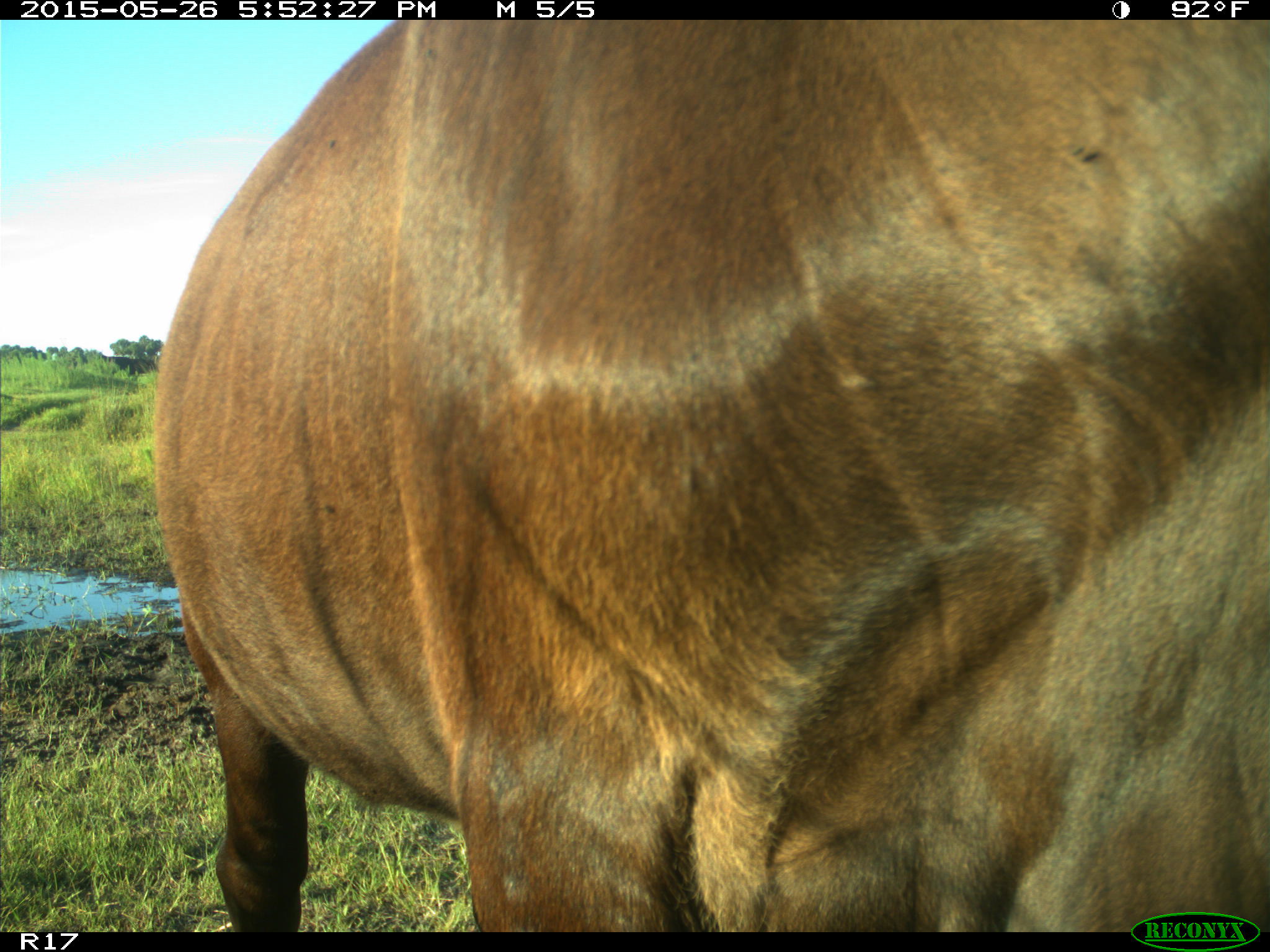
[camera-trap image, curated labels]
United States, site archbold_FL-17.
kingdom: Animalia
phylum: Chordata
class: Mammalia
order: Artiodactyla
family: Bovidae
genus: Bos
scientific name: Bos taurus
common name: domestic cow